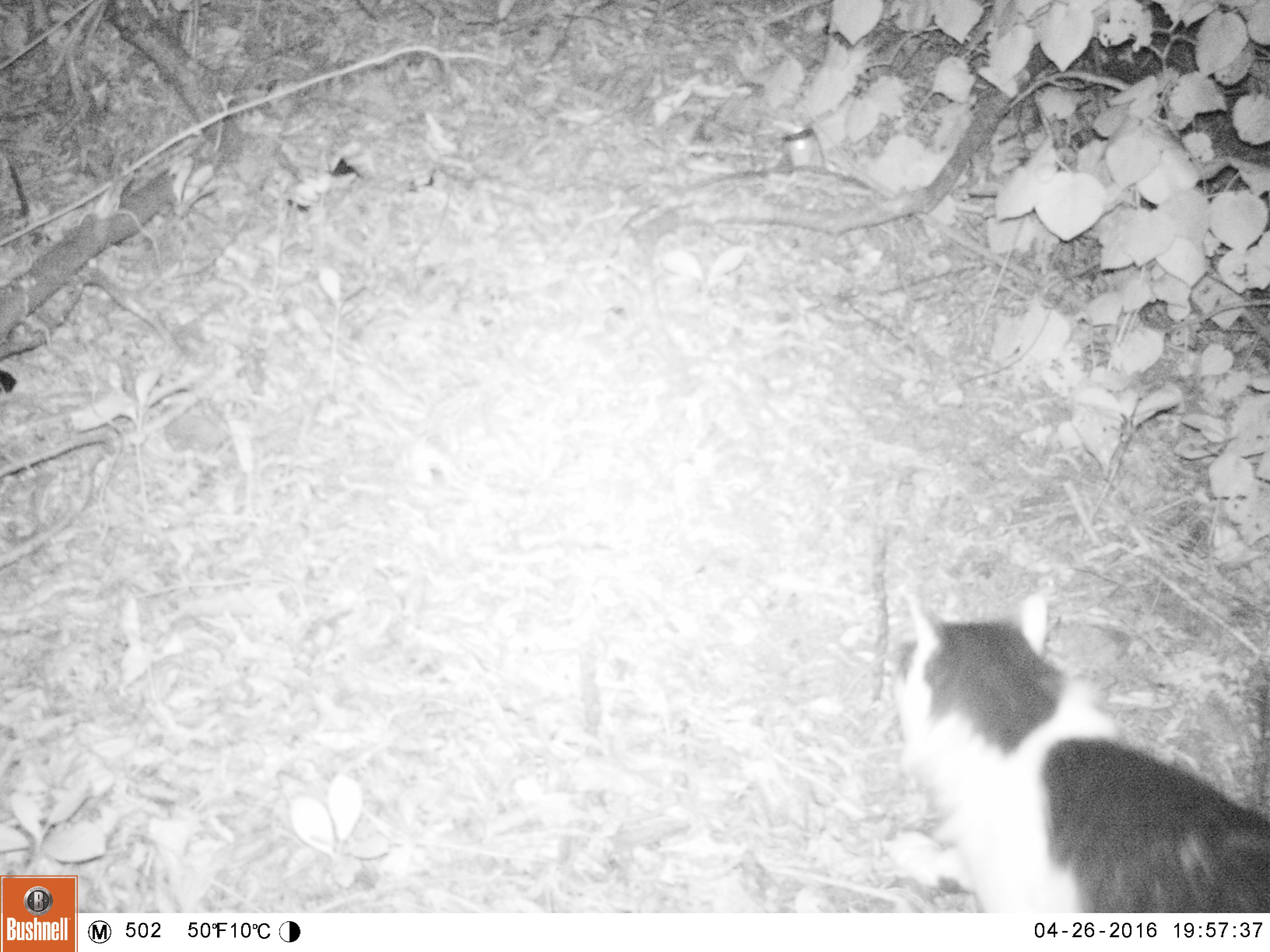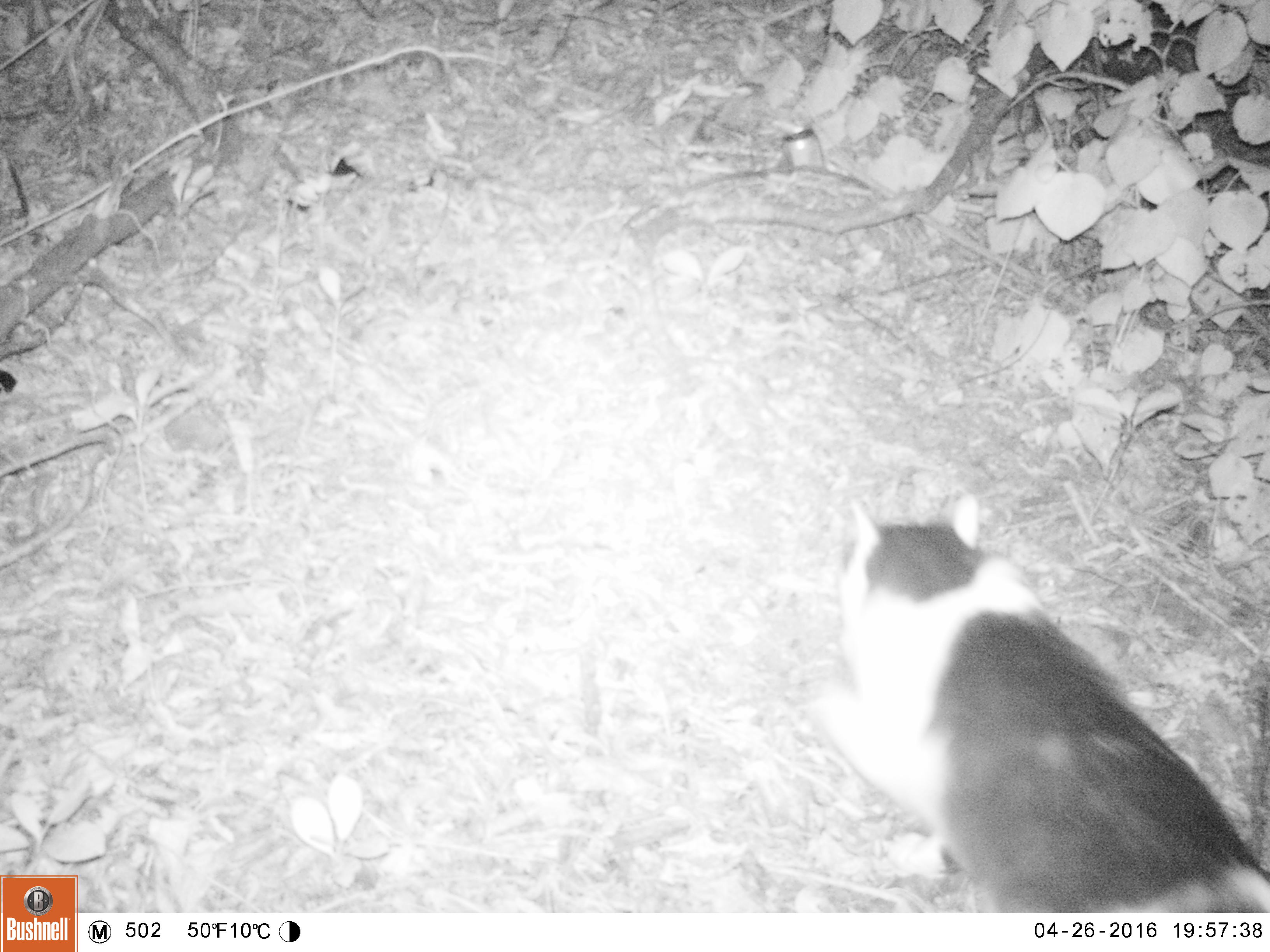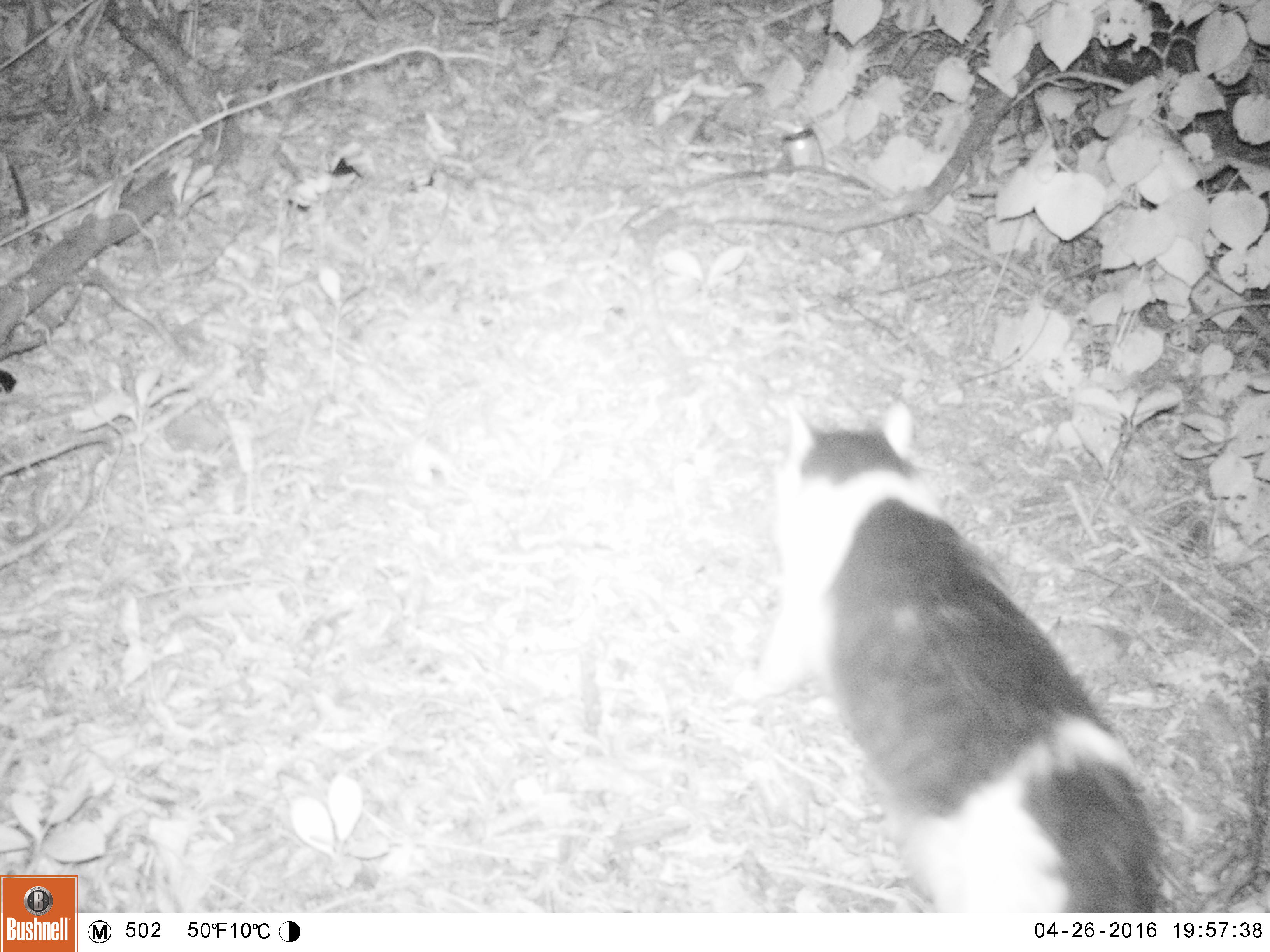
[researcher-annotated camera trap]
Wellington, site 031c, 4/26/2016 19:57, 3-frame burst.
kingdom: Animalia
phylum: Chordata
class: Mammalia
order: Carnivora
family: Felidae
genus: Felis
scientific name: Felis catus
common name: cat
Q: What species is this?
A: Cat (Felis catus).